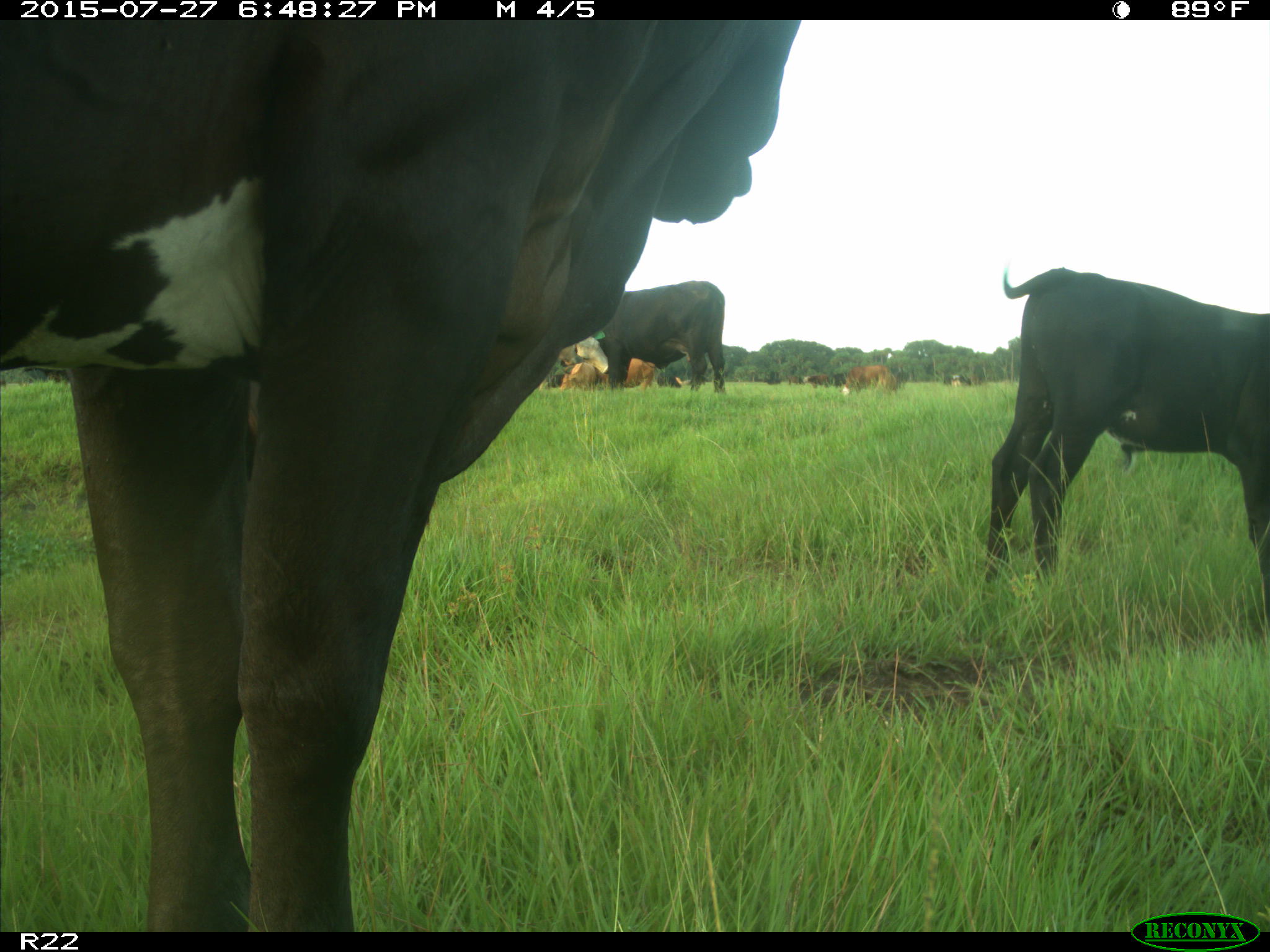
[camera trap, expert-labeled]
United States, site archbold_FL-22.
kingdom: Animalia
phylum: Chordata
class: Mammalia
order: Artiodactyla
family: Bovidae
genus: Bos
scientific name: Bos taurus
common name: domestic cow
Bos taurus (domestic cow).